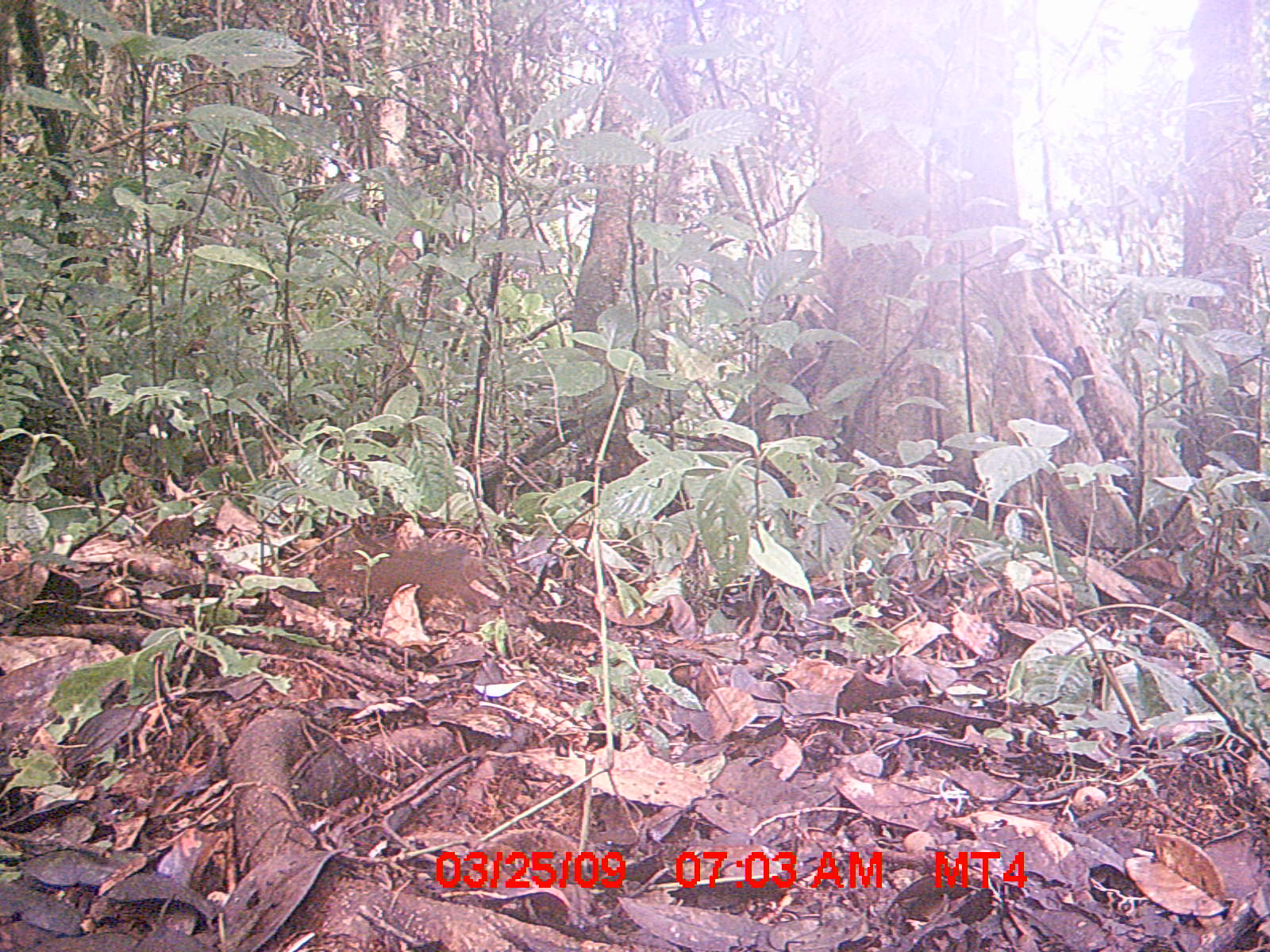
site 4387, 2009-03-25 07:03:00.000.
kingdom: Animalia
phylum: Chordata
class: Mammalia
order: Rodentia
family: Nesomyidae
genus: Nesomys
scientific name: Nesomys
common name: nesomys rodents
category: nesomys sp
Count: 1.